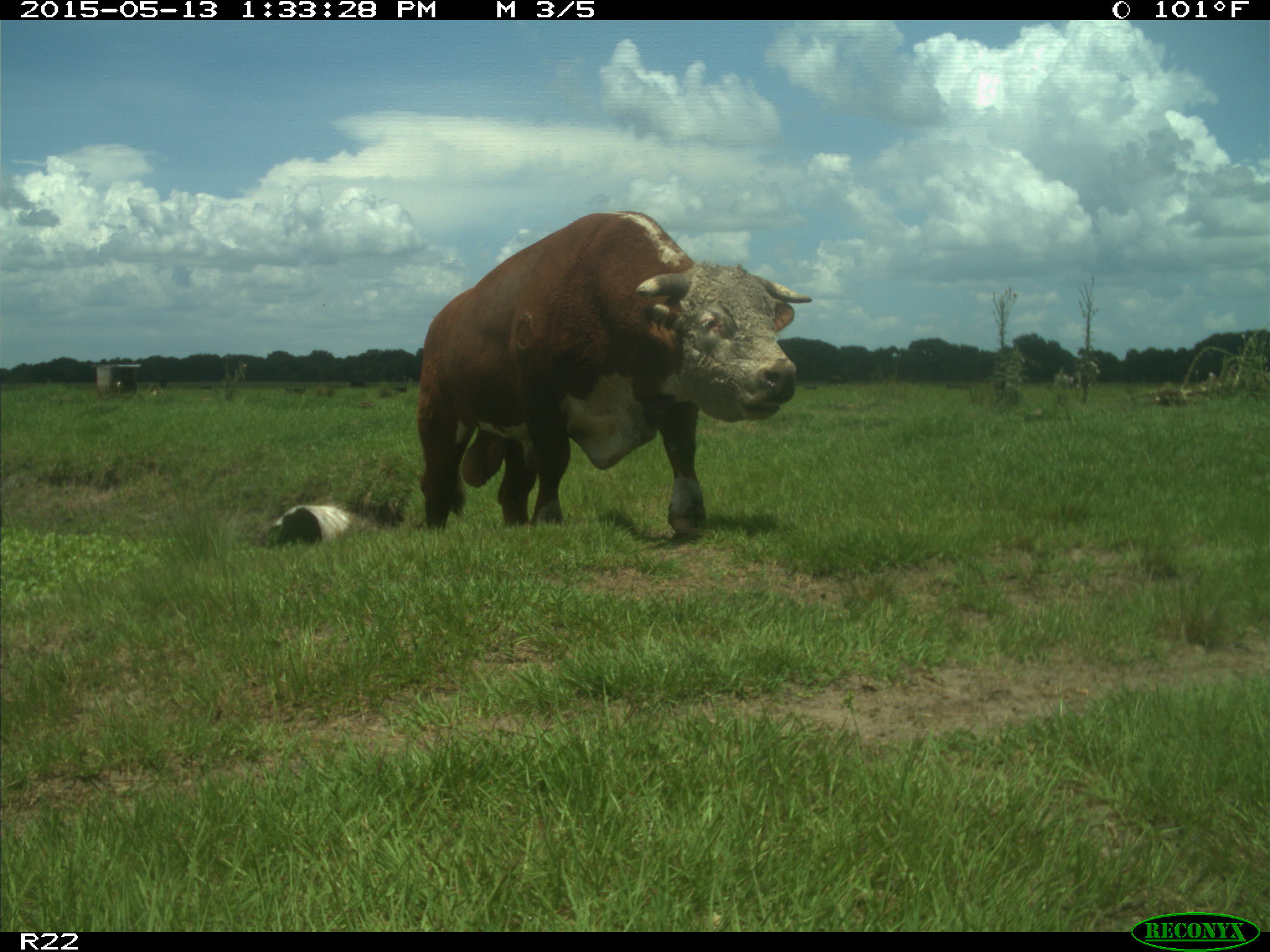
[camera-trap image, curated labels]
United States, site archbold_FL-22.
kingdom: Animalia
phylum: Chordata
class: Mammalia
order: Artiodactyla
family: Bovidae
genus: Bos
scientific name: Bos taurus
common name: domestic cow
Bos taurus (domestic cow).